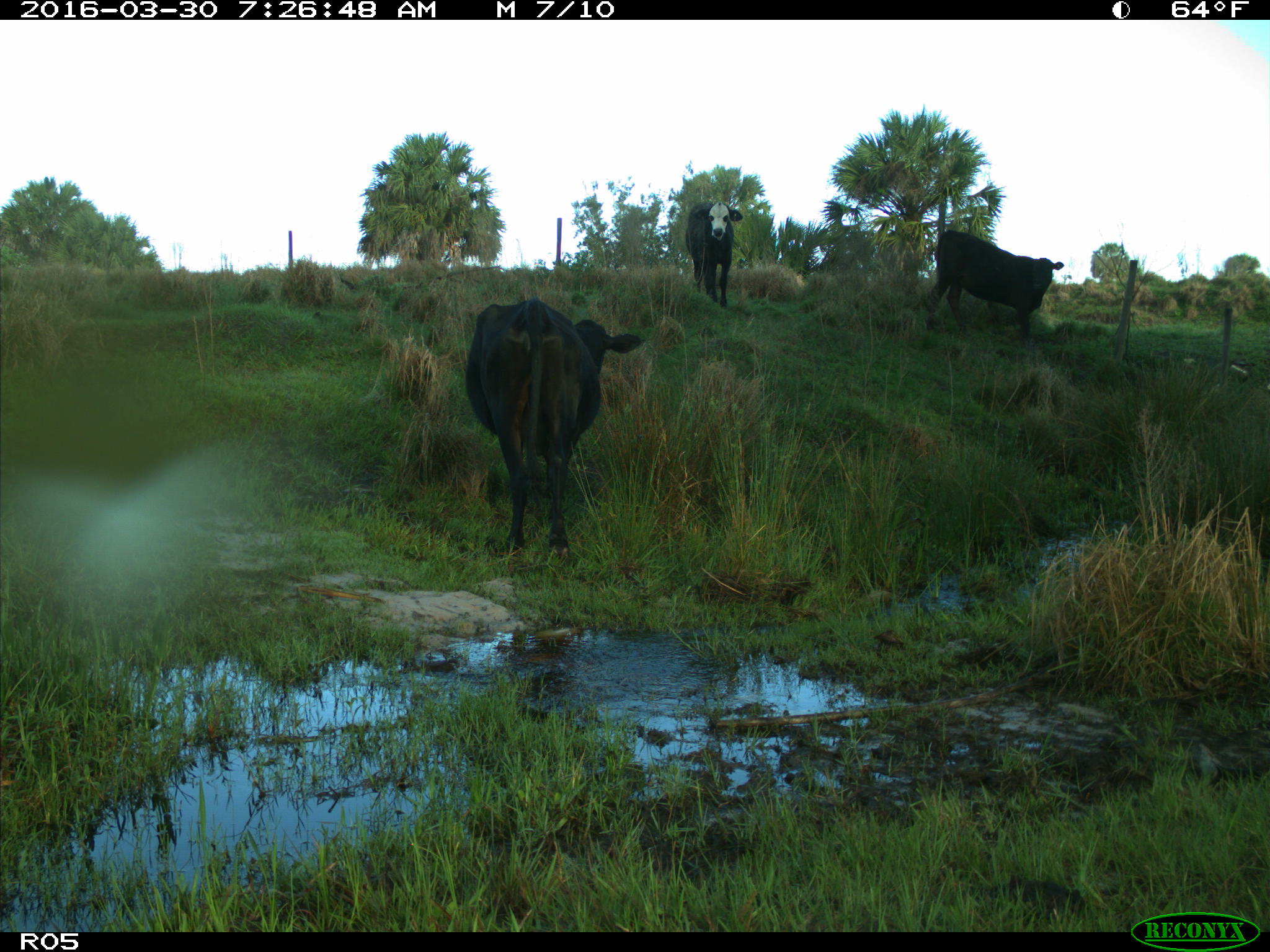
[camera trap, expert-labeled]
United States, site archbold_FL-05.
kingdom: Animalia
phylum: Chordata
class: Mammalia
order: Artiodactyla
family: Bovidae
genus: Bos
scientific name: Bos taurus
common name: domestic cow